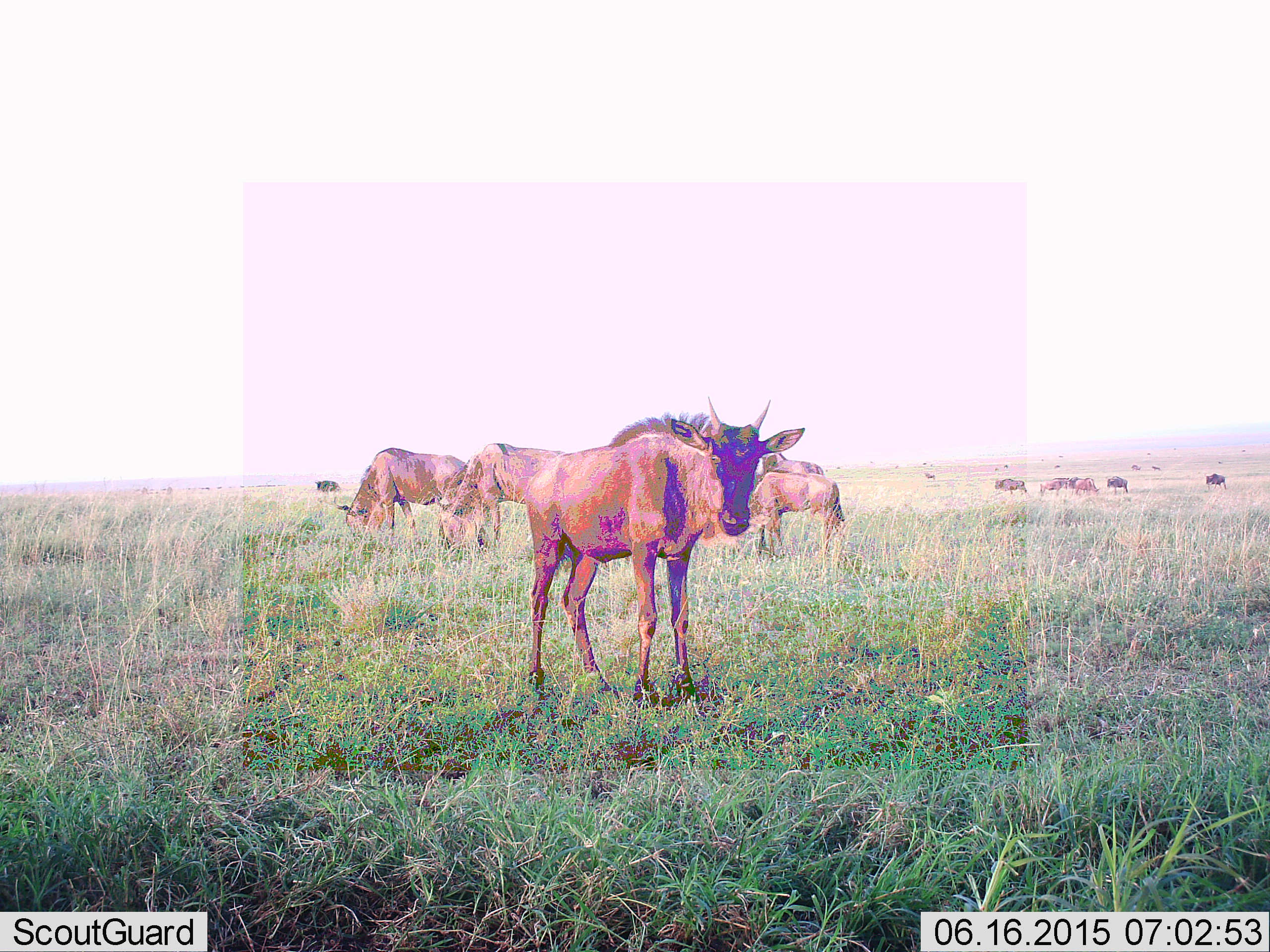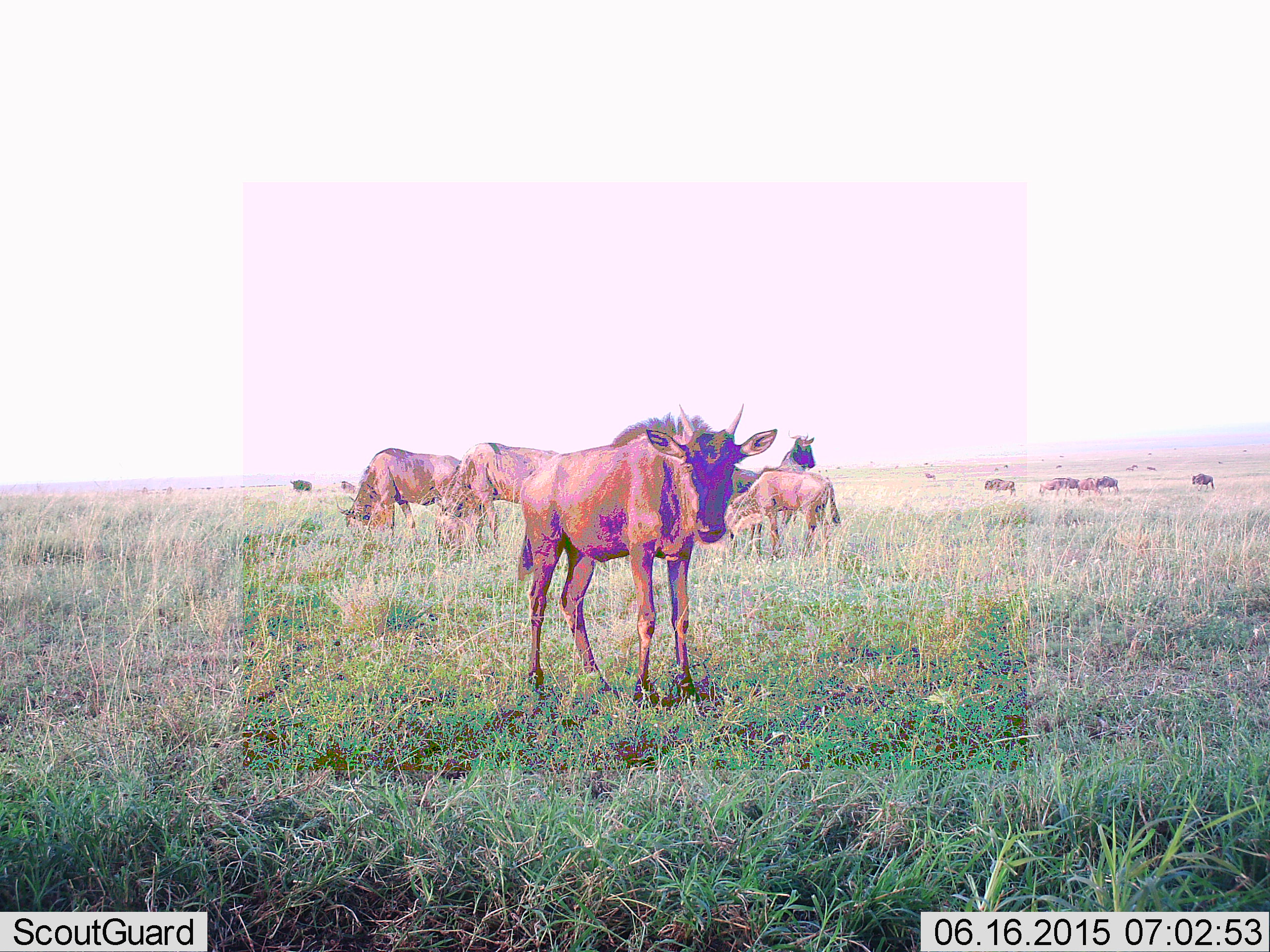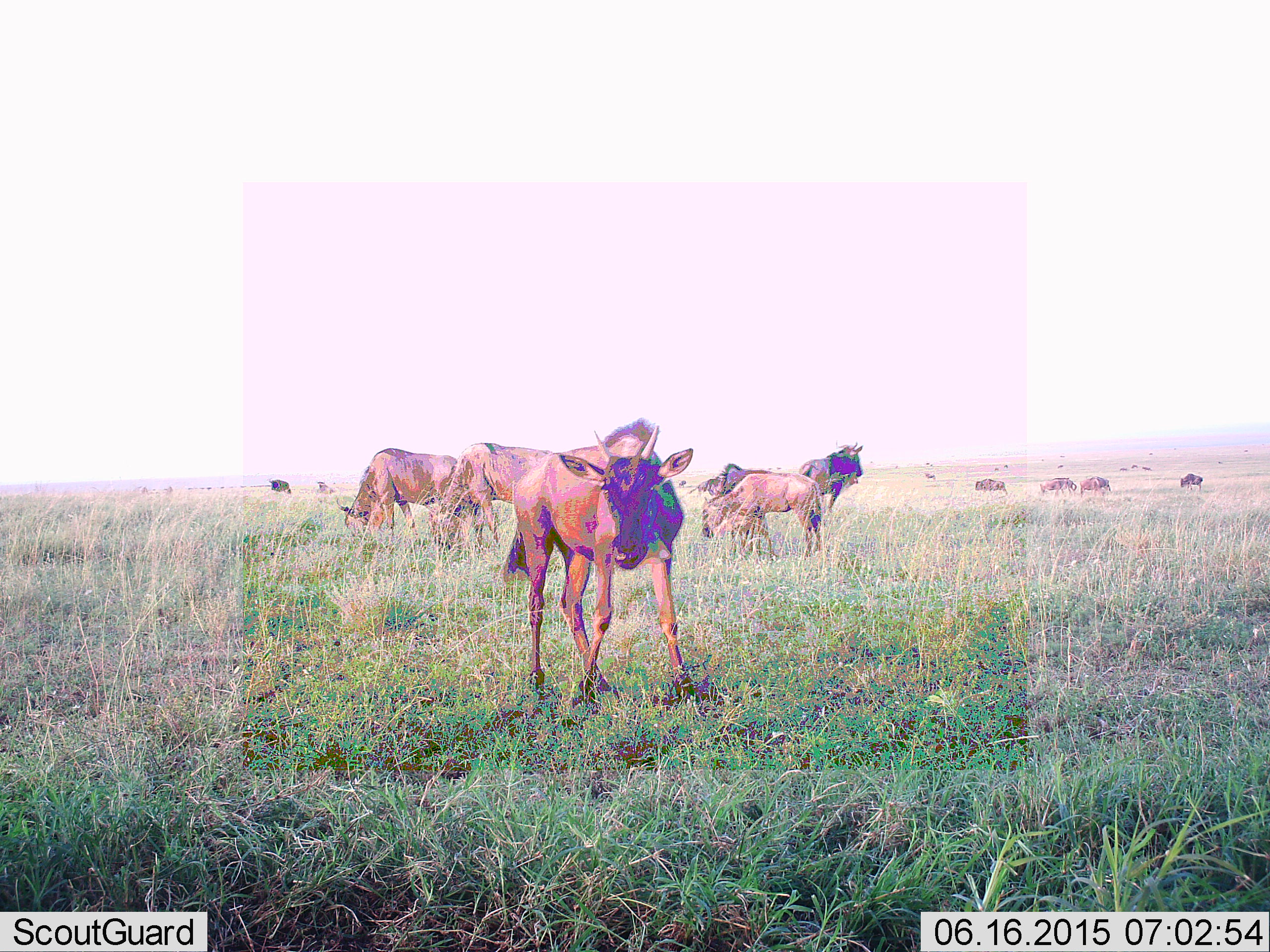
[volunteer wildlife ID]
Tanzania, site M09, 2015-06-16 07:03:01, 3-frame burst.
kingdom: Animalia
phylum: Chordata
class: Mammalia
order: Artiodactyla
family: Bovidae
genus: Connochaetes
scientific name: Connochaetes taurinus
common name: blue wildebeest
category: wildebeest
Wildebeest (blue wildebeest) (Connochaetes taurinus), count 11-50. Behavior (volunteer vote fractions): standing 80%, resting 0%, moving 60%, interacting 0%. Young present (vote fraction): 40%. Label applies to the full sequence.